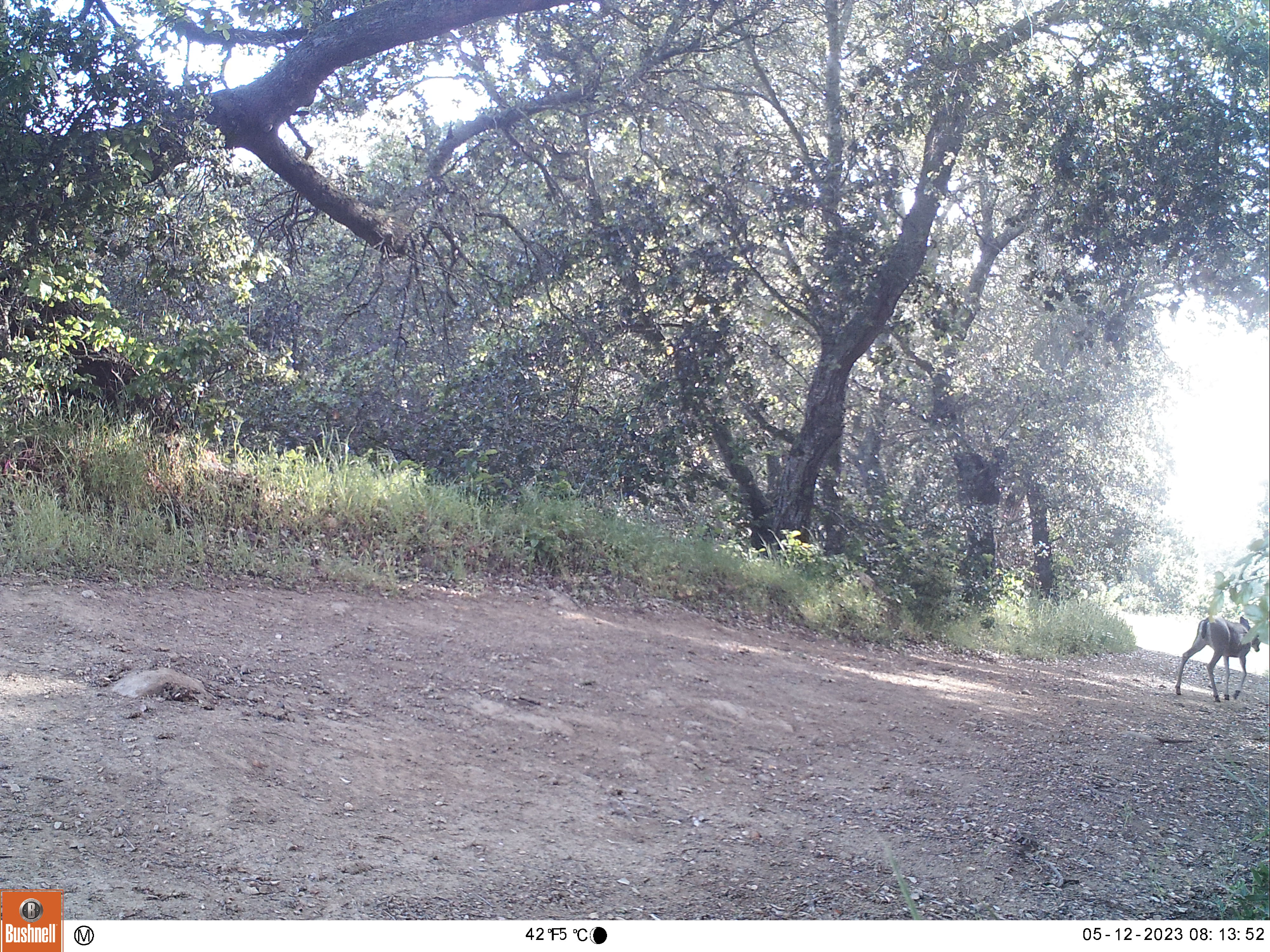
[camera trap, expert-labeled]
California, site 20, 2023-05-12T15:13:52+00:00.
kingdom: Animalia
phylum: Chordata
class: Mammalia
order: Artiodactyla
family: Cervidae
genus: Odocoileus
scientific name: Odocoileus hemionus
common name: mule deer